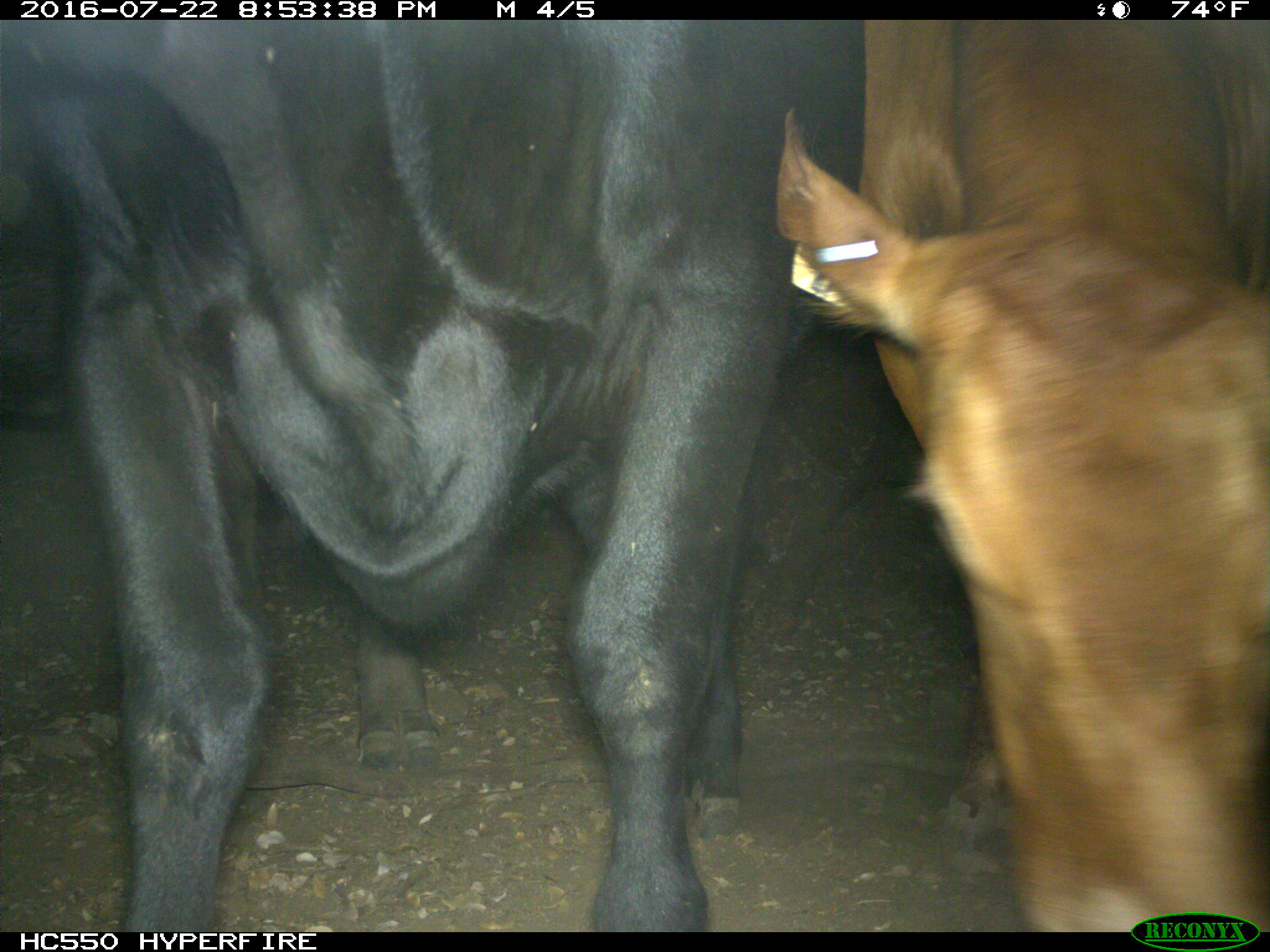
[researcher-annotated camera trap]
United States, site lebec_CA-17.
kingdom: Animalia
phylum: Chordata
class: Mammalia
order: Artiodactyla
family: Bovidae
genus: Bos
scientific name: Bos taurus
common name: domestic cow